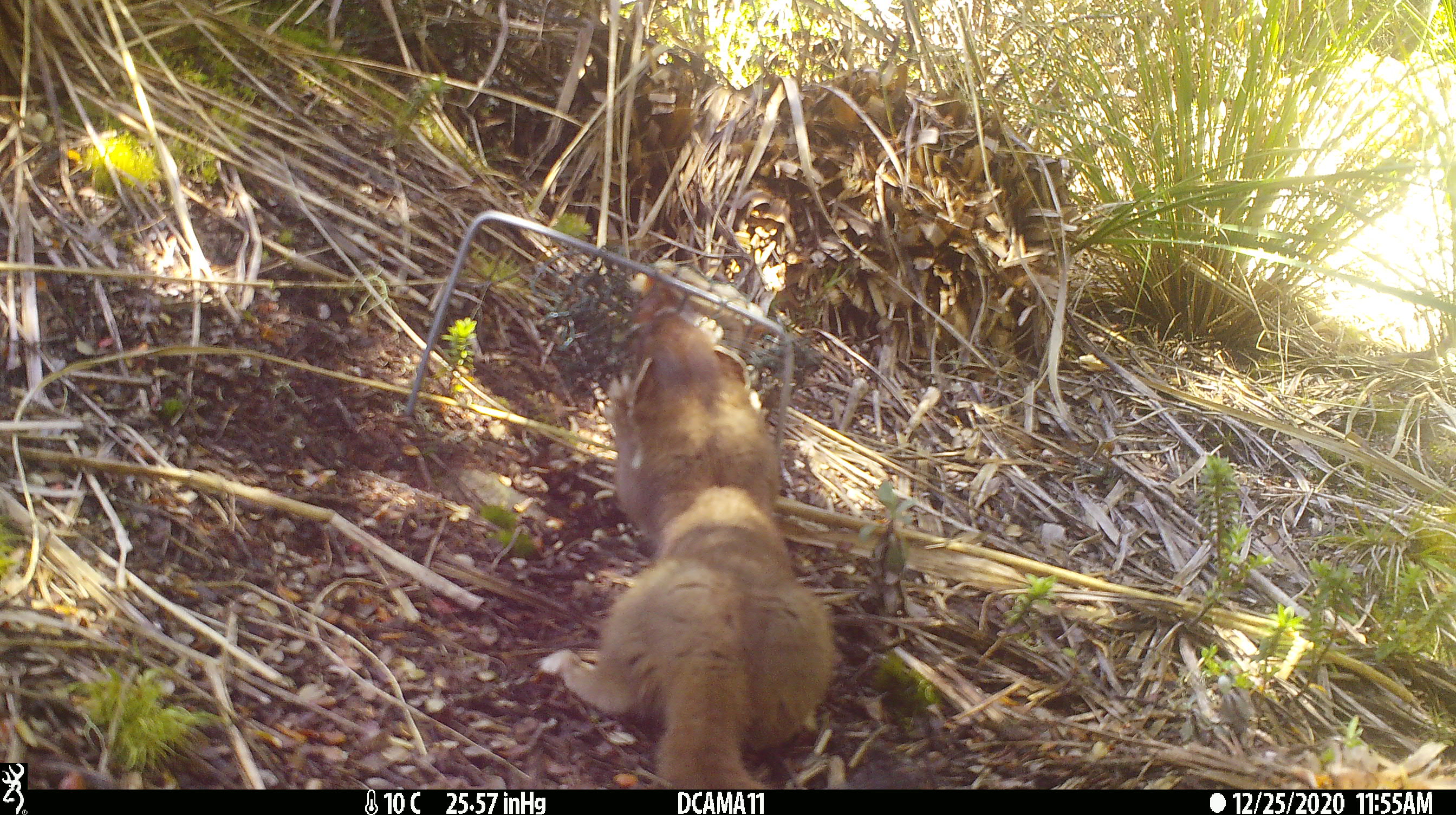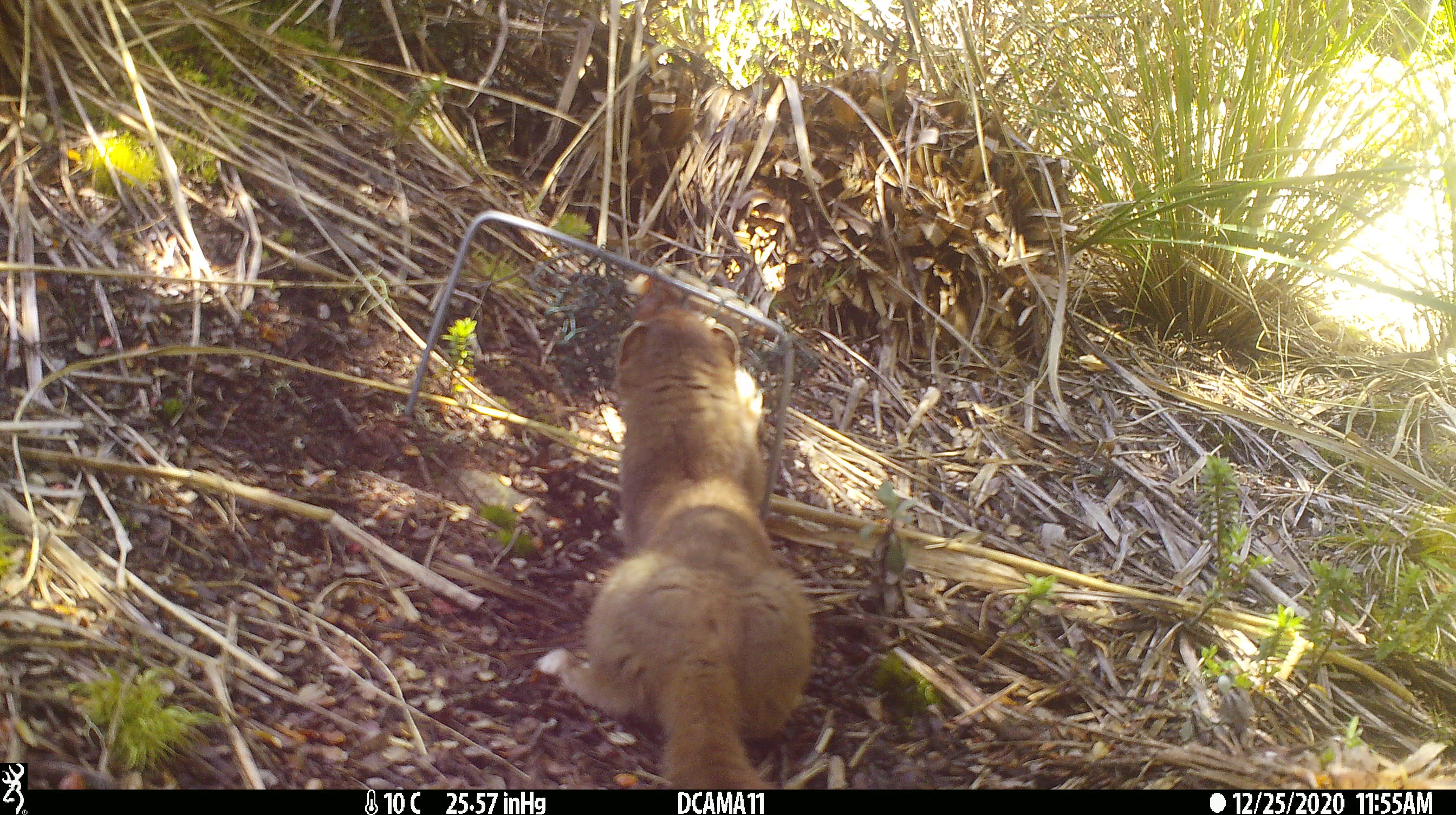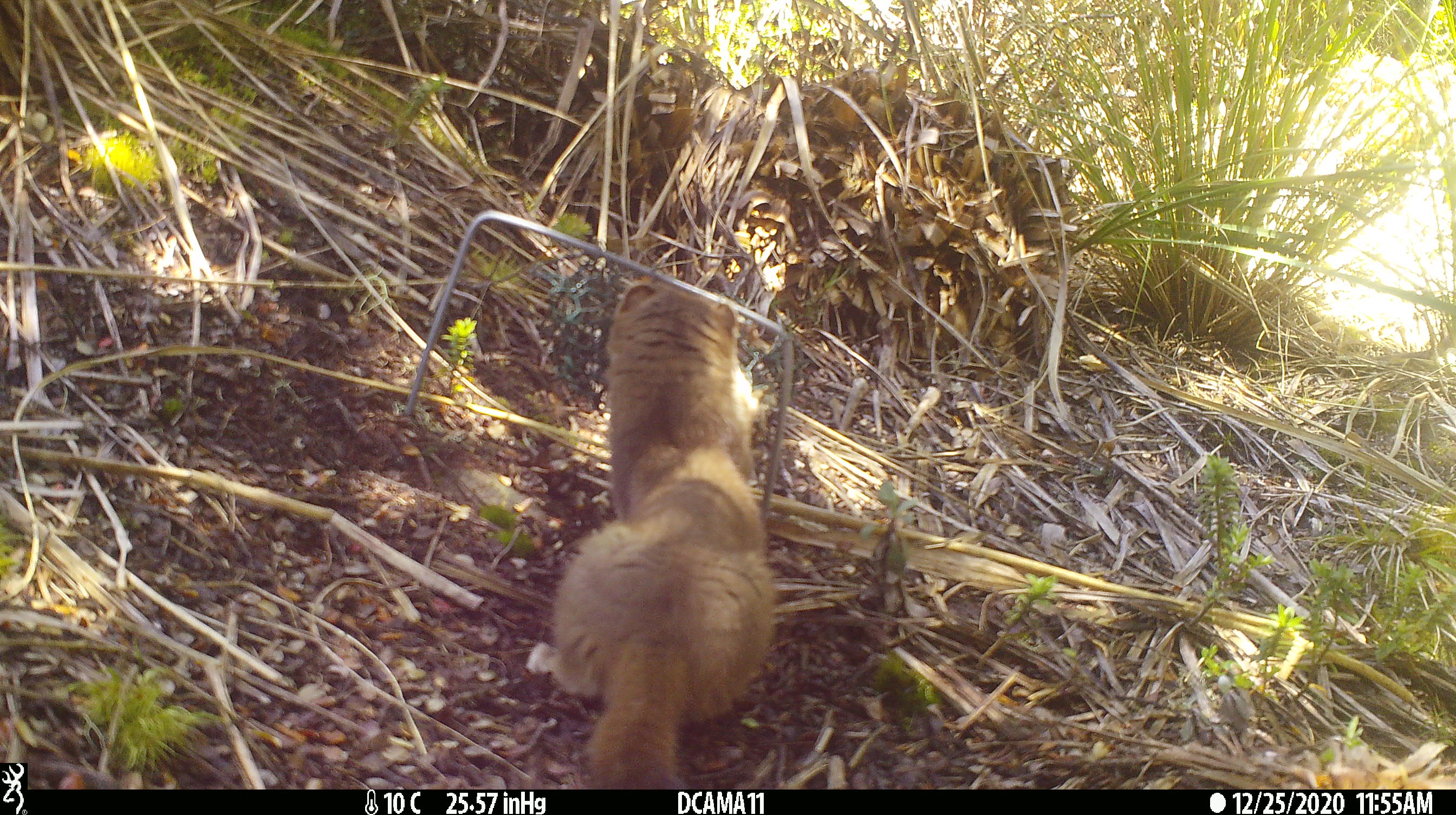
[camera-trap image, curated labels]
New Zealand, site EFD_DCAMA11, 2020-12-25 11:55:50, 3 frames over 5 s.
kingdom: Animalia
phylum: Chordata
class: Mammalia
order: Carnivora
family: Mustelidae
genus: Mustela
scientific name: Mustela erminea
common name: stoat